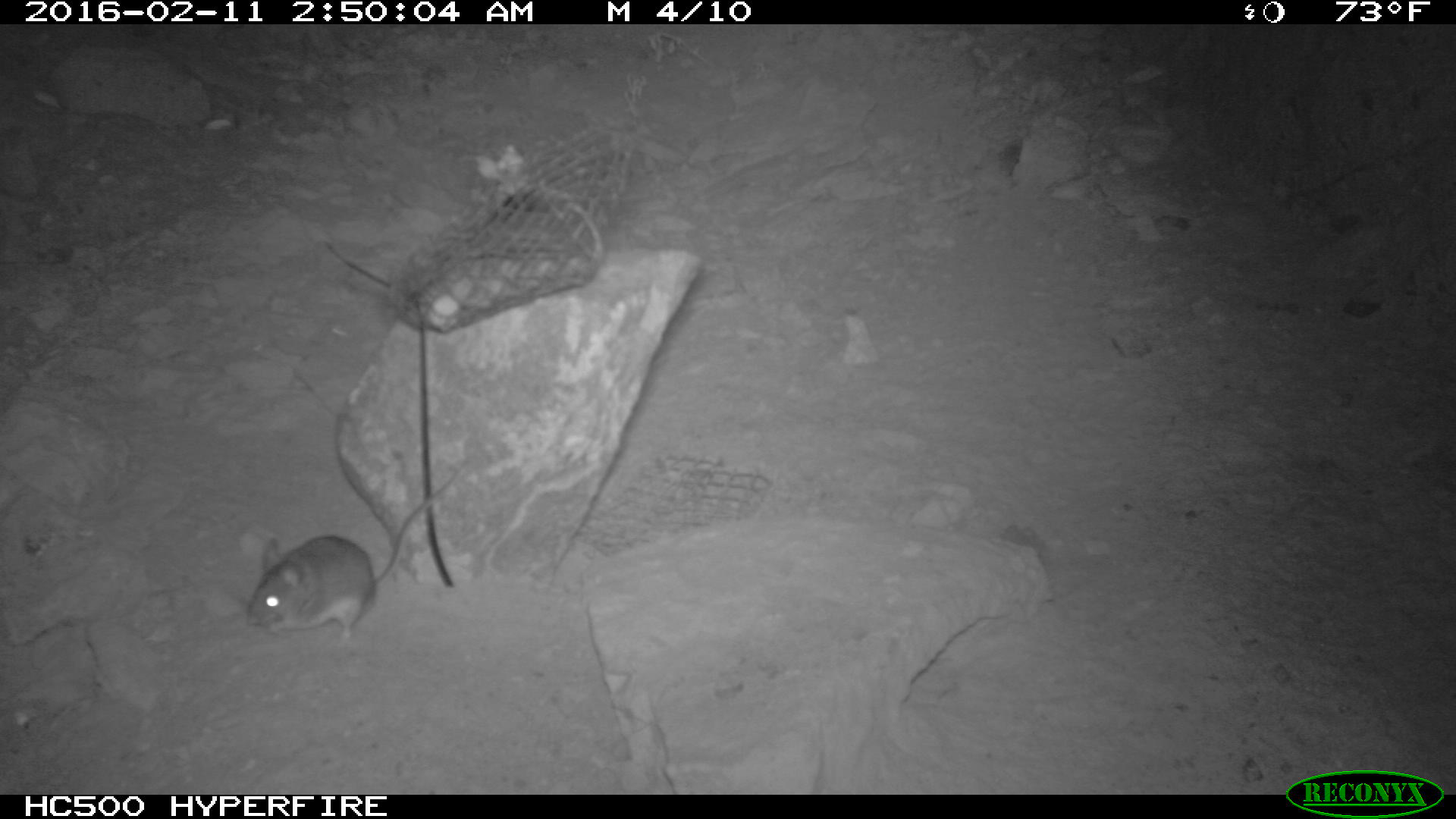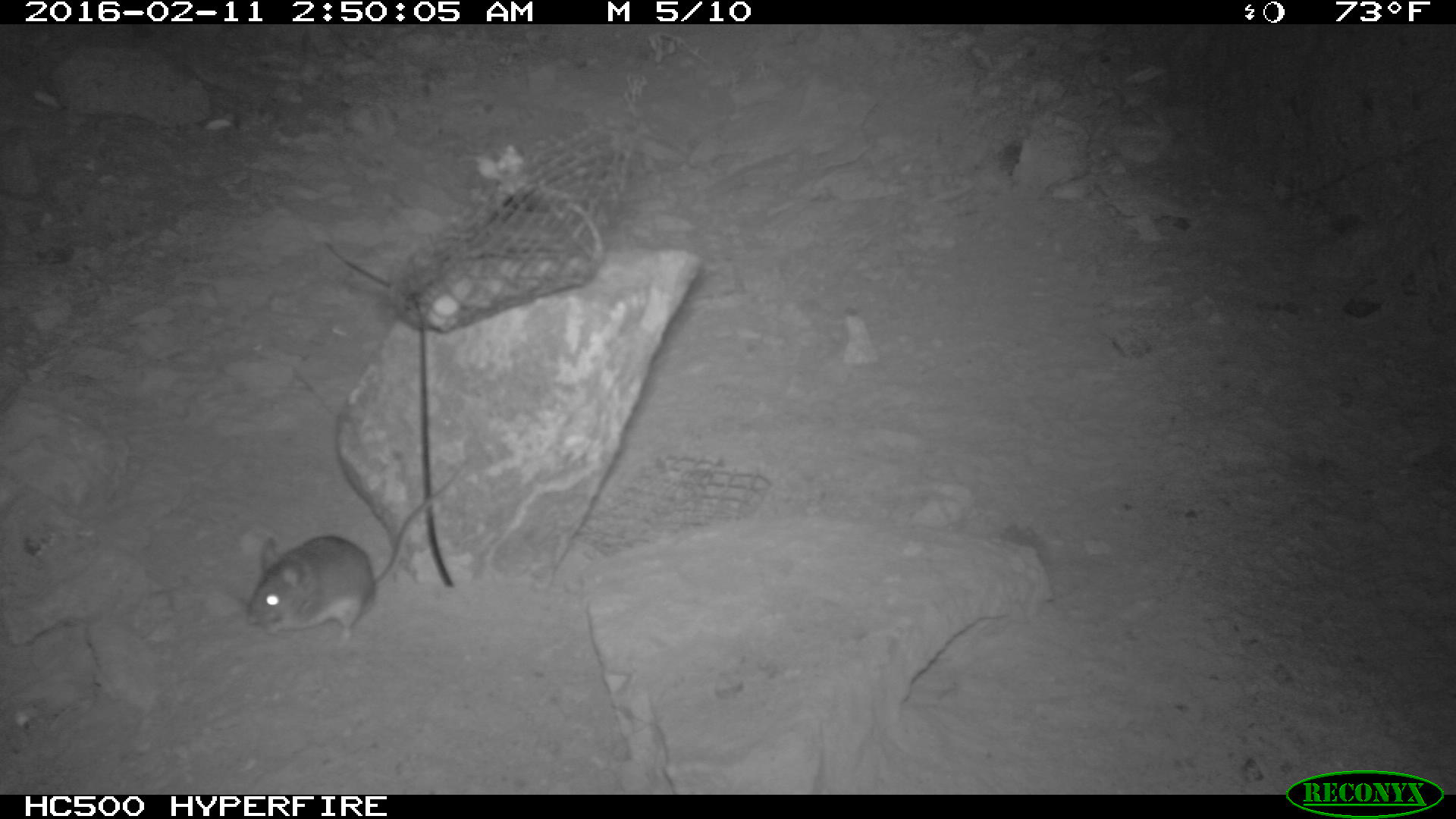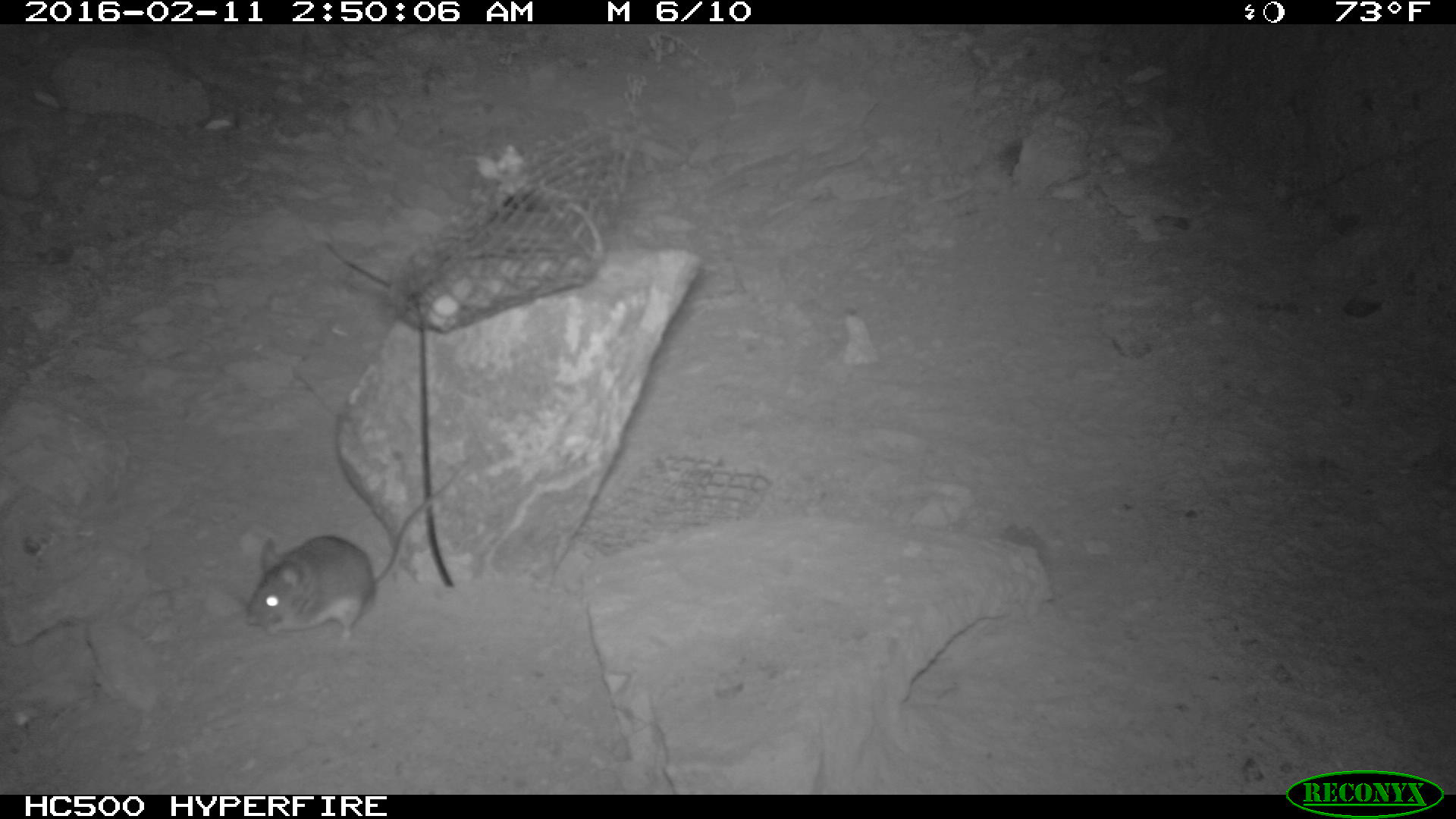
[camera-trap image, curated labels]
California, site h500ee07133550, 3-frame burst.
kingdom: Animalia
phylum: Chordata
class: Mammalia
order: Rodentia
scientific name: Rodentia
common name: rodent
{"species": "rodent (Rodentia)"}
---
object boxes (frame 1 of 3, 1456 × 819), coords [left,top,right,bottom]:
rodent: [242,466,463,641]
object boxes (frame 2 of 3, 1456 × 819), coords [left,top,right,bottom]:
rodent: [243,455,470,643]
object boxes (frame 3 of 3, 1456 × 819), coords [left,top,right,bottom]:
rodent: [242,466,463,641]